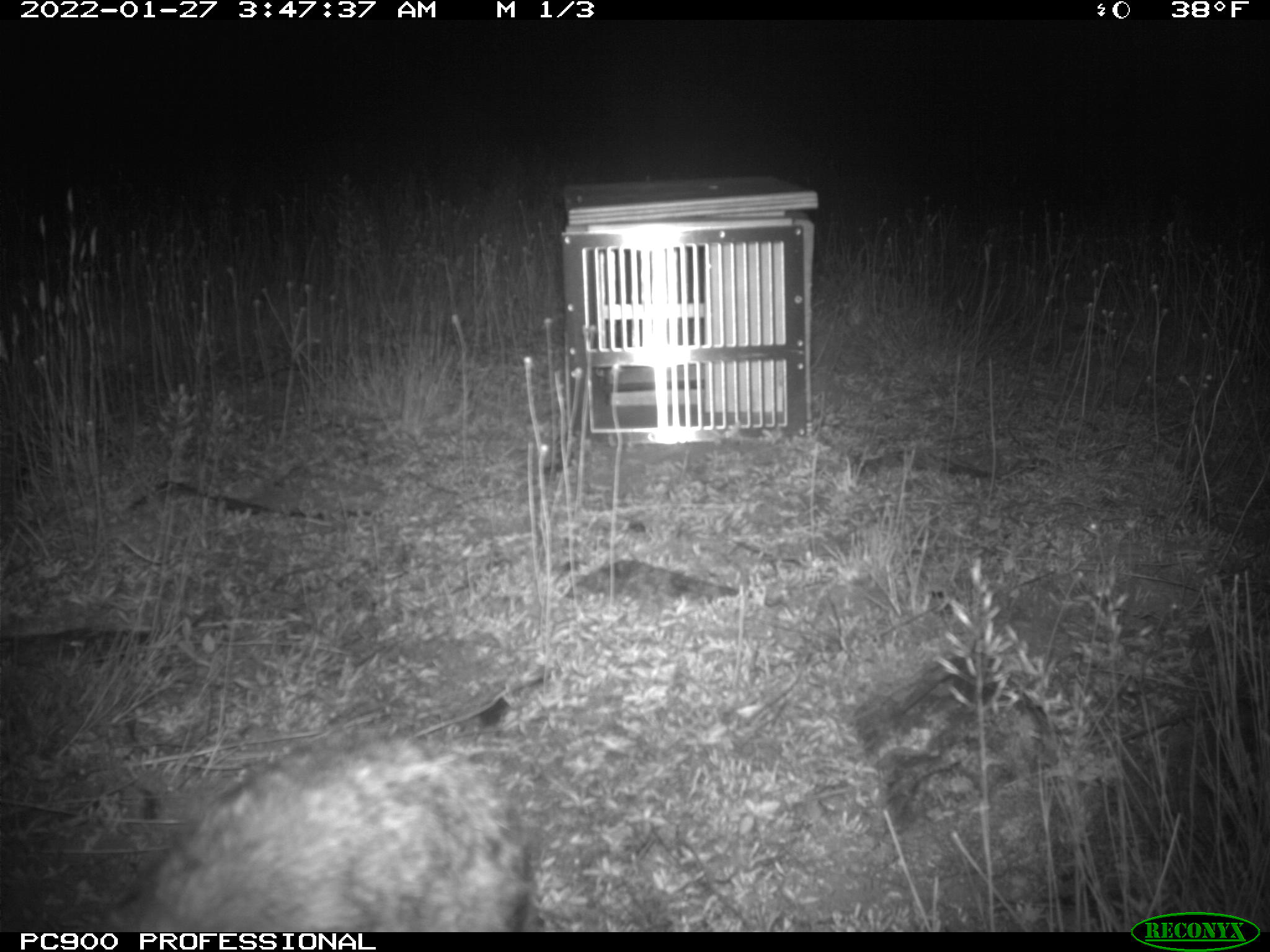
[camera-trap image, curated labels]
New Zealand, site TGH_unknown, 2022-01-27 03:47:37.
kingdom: Animalia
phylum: Chordata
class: Mammalia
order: Lagomorpha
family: Leporidae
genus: Oryctolagus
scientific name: Oryctolagus cuniculus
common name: european rabbit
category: rabbit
Rabbit (european rabbit) (Oryctolagus cuniculus).